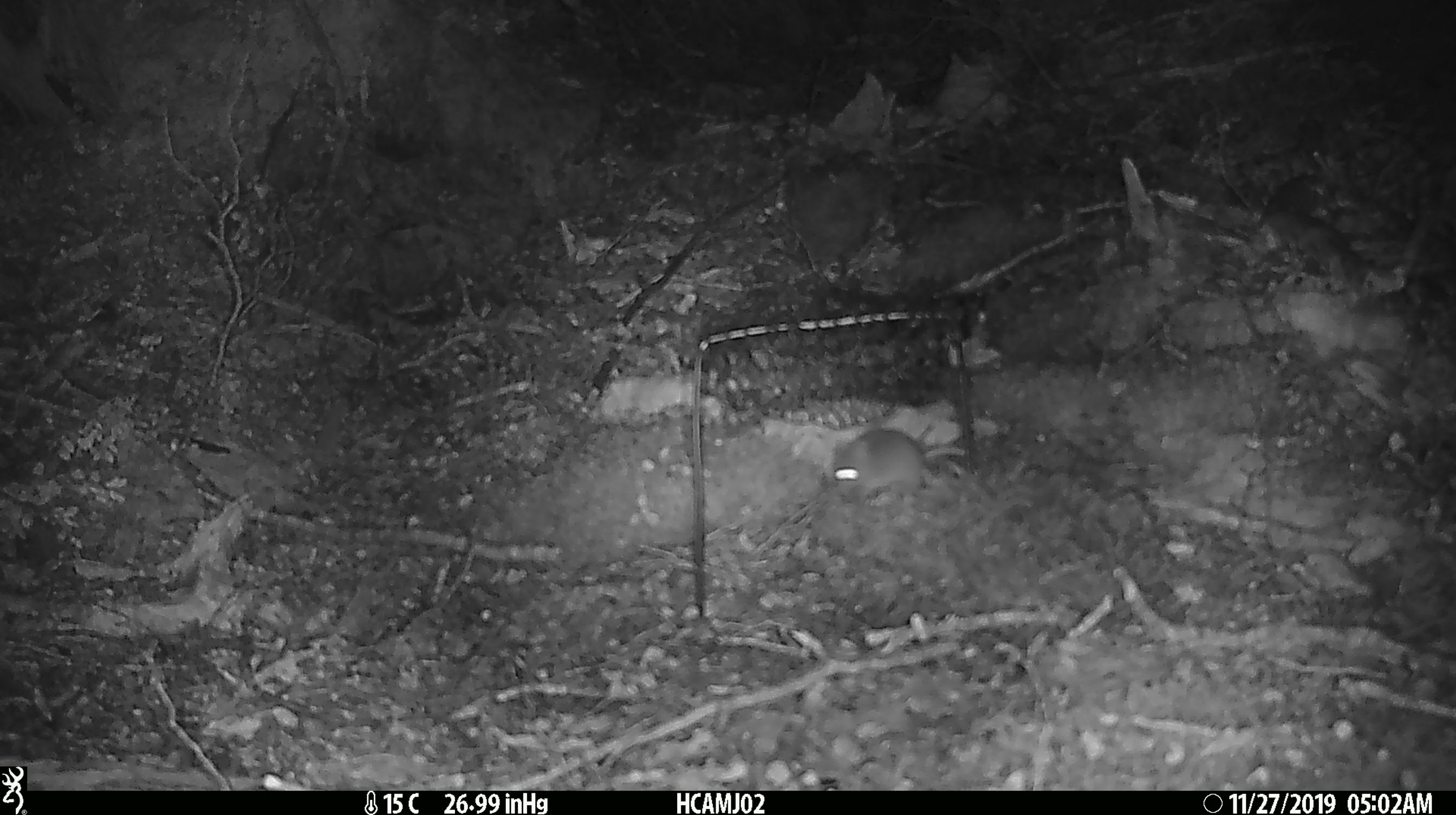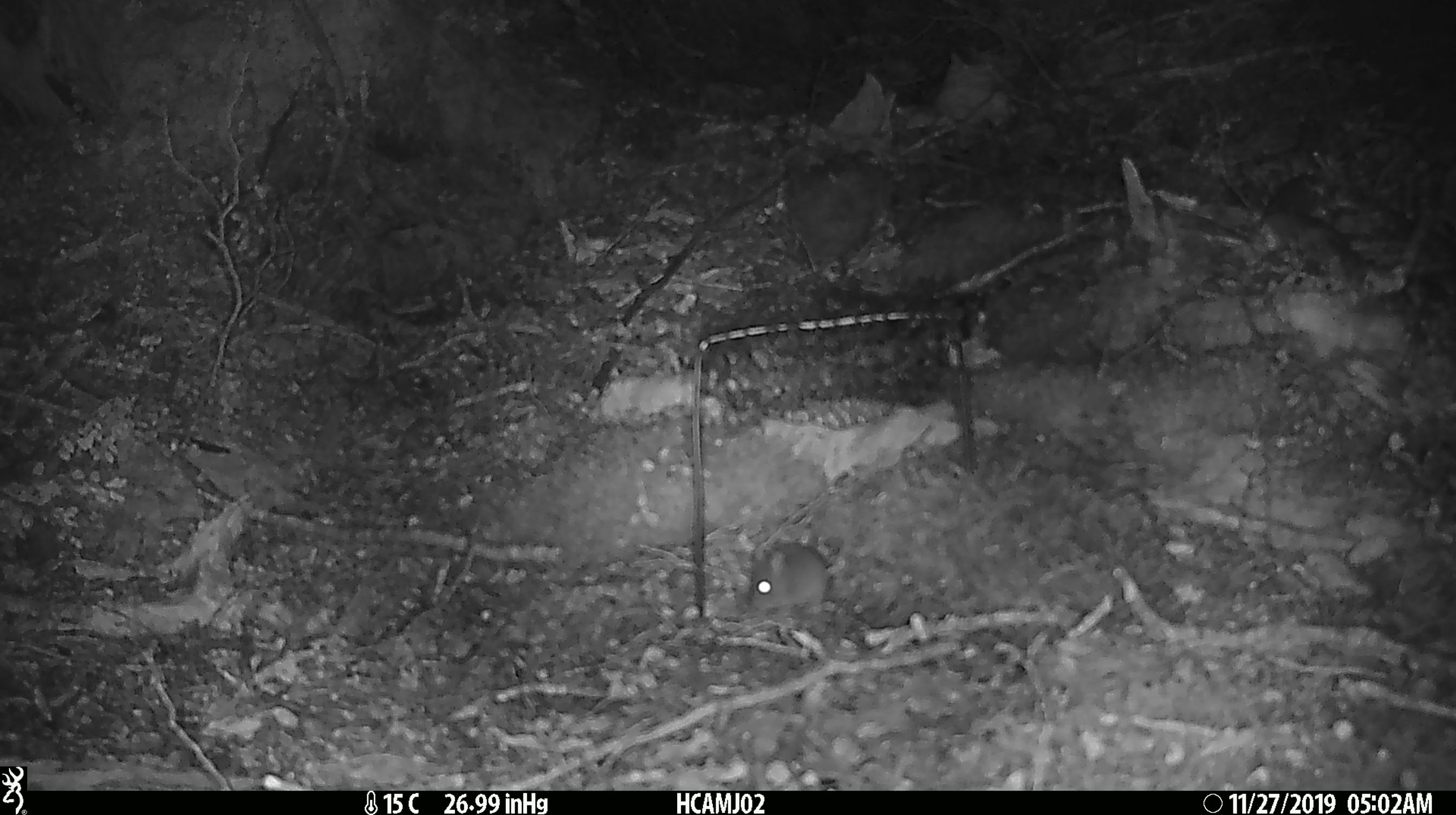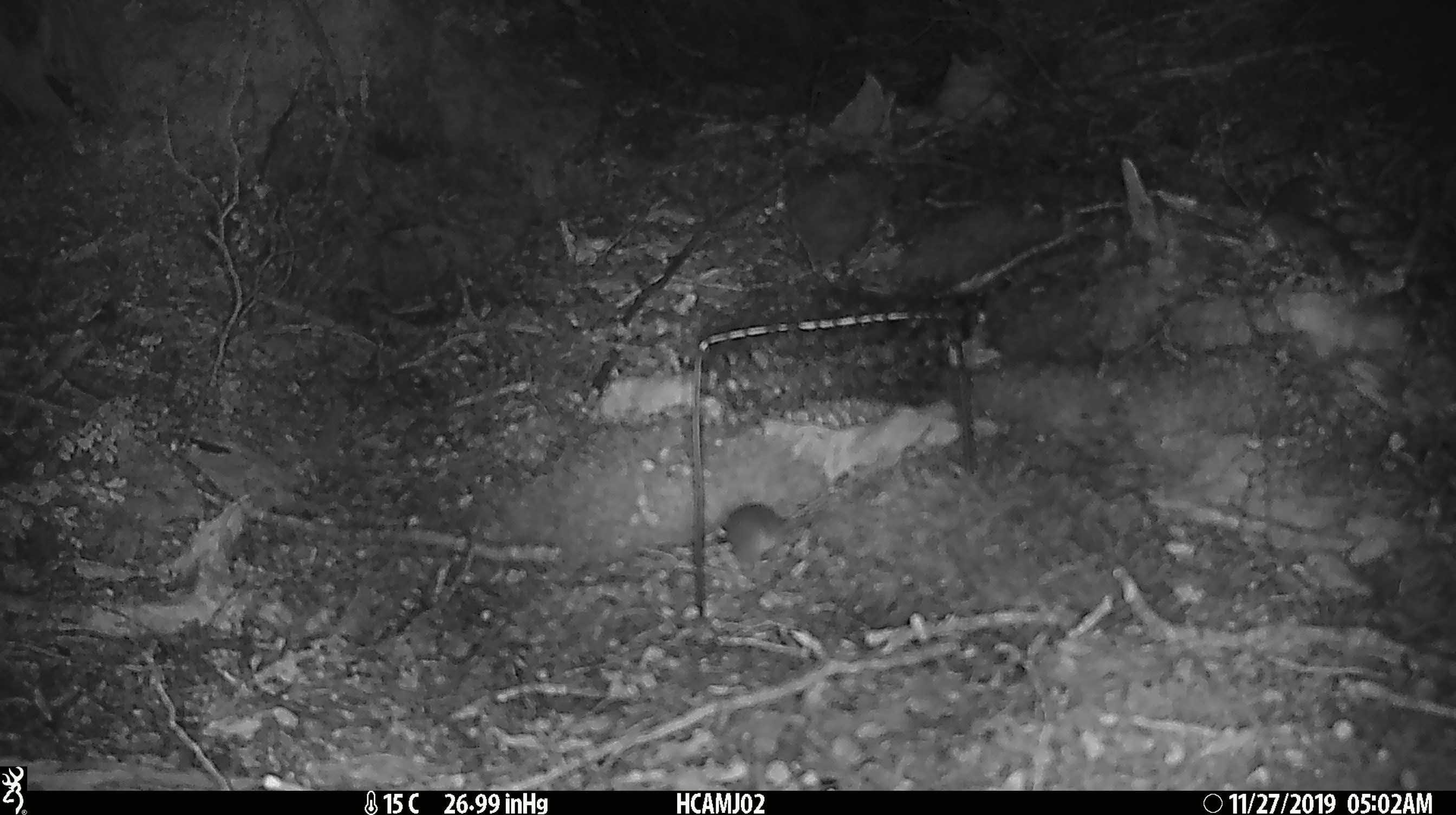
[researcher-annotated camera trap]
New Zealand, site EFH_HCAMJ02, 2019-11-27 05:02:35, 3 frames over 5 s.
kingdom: Animalia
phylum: Chordata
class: Mammalia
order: Rodentia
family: Muridae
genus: Mus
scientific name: Mus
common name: mouse